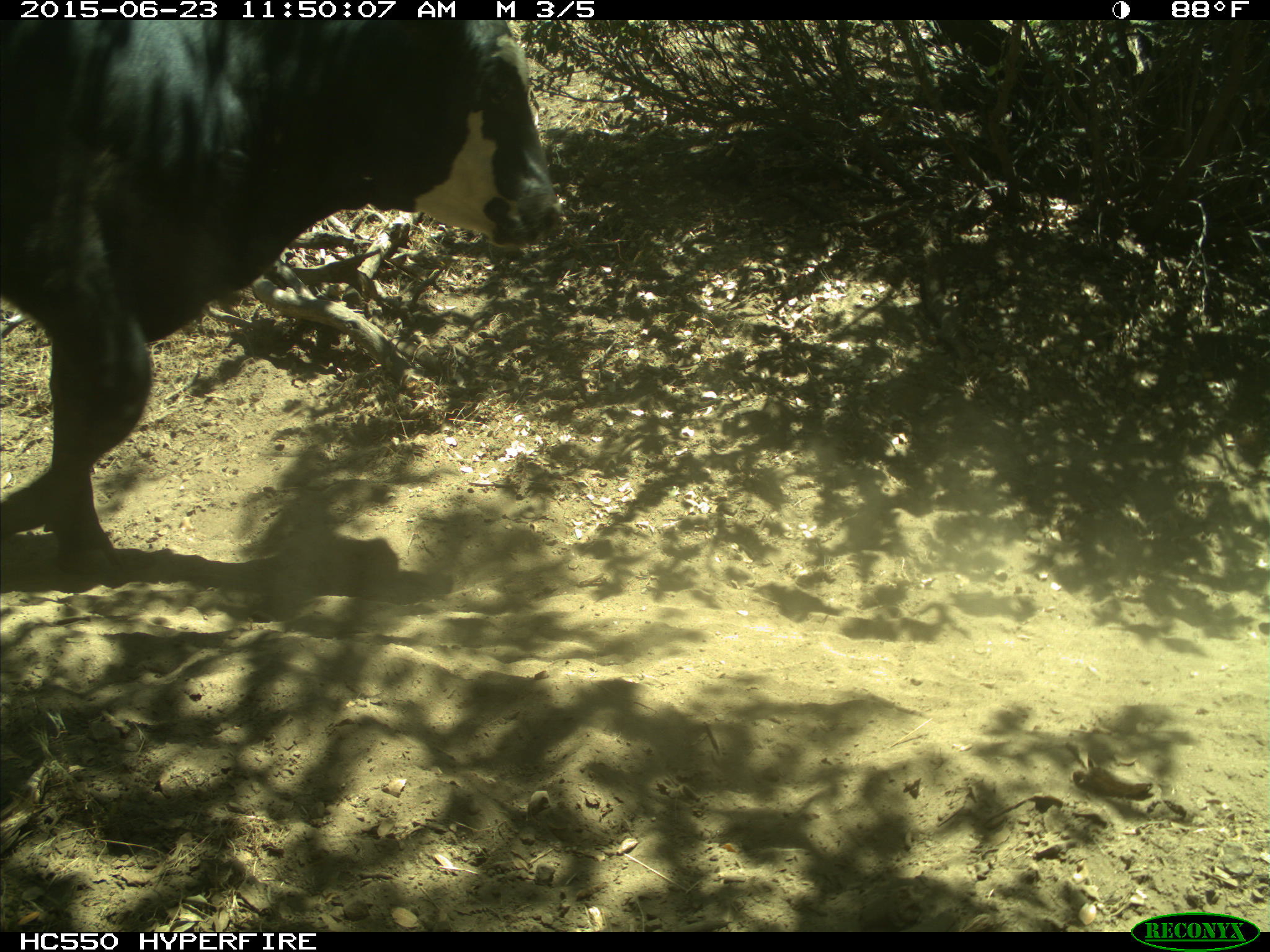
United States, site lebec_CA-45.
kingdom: Animalia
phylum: Chordata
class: Mammalia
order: Artiodactyla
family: Bovidae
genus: Bos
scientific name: Bos taurus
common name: domestic cow